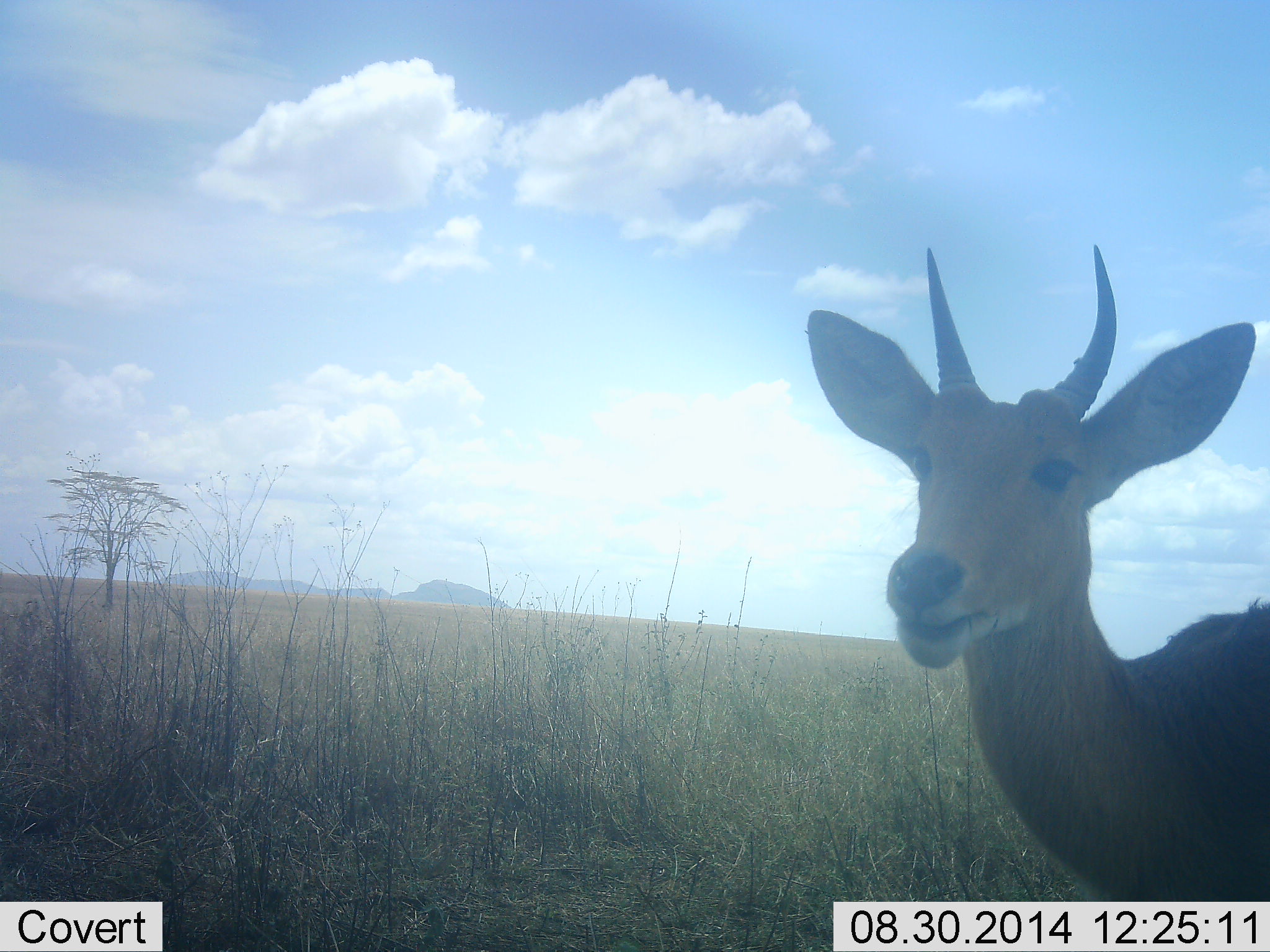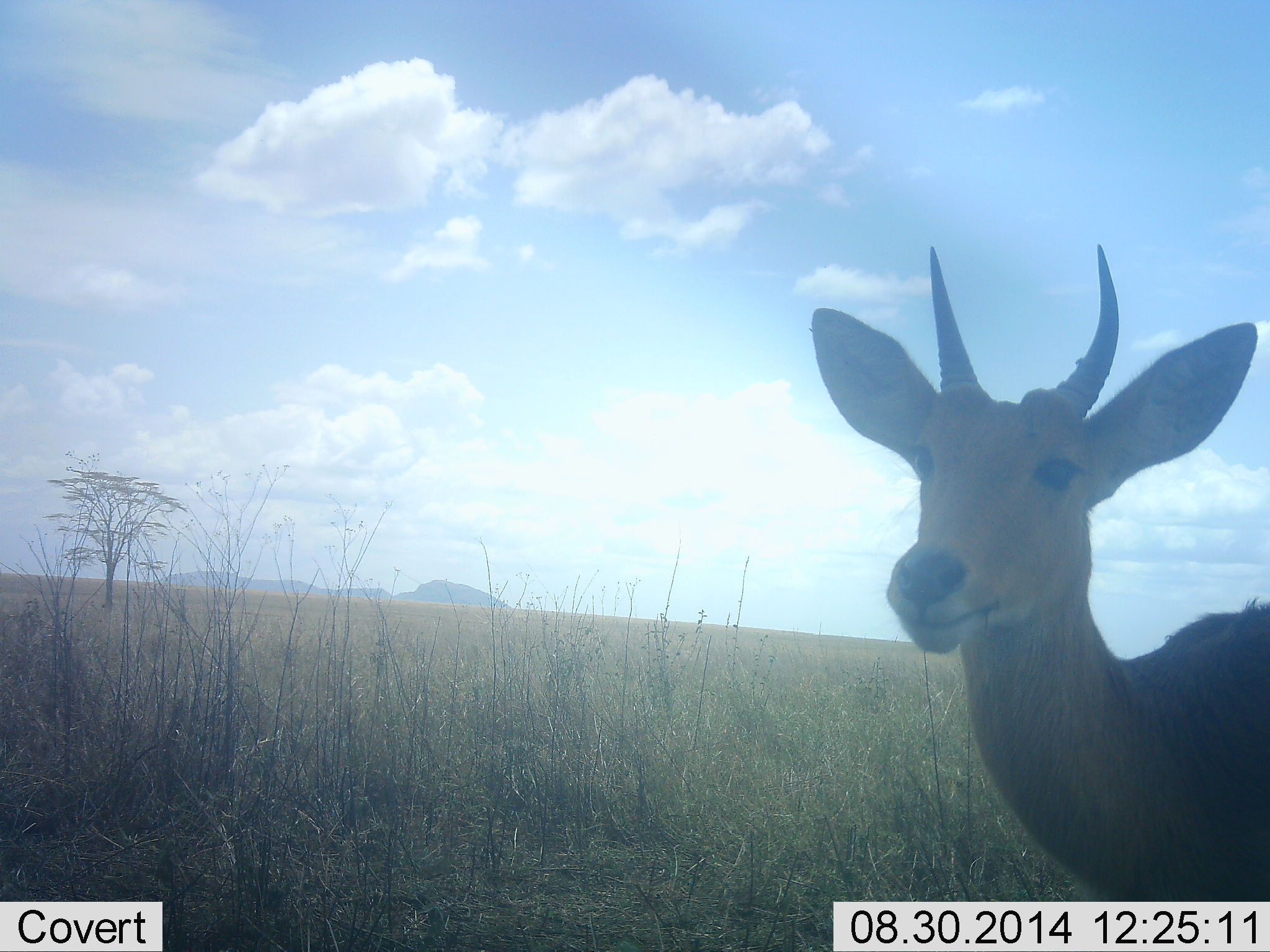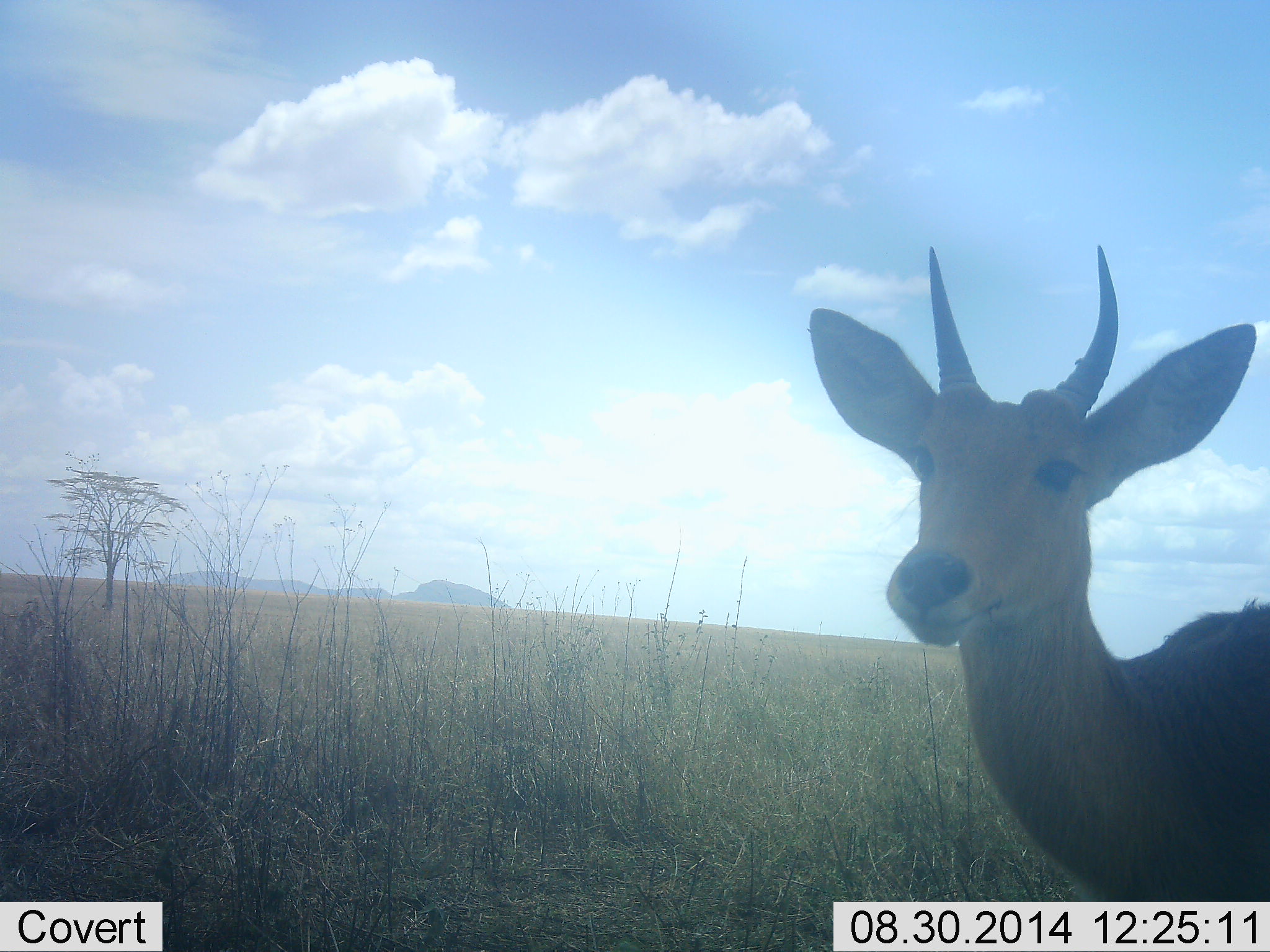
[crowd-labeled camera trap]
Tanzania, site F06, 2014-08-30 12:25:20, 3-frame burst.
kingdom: Animalia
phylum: Chordata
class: Mammalia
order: Artiodactyla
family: Bovidae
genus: Redunca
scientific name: Redunca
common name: reedbuck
Reedbuck (Redunca), count 1. Behavior (volunteer vote fractions): standing 90%, resting 0%, moving 0%, interacting 0%. Young present (vote fraction): 0%. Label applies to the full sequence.